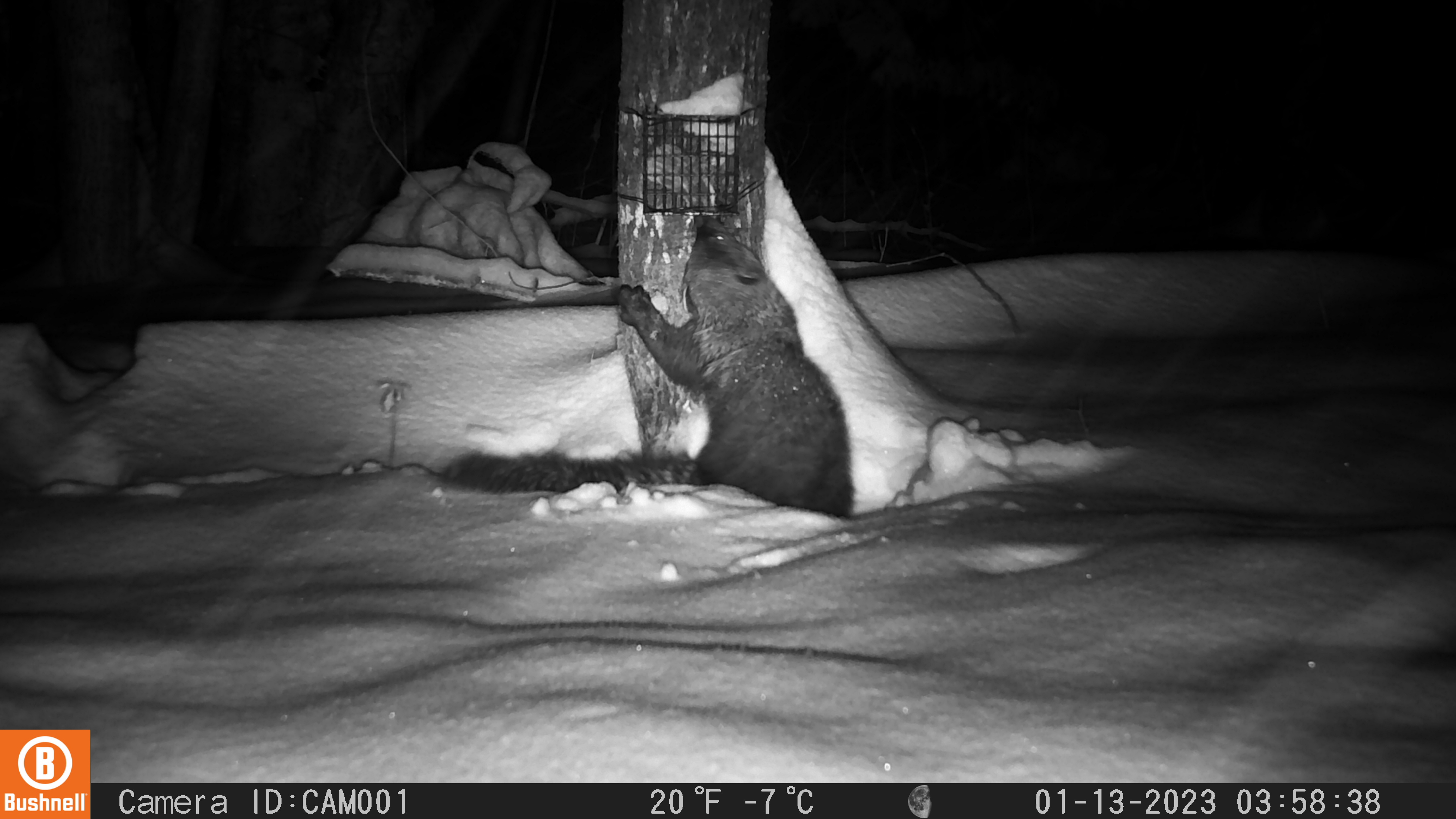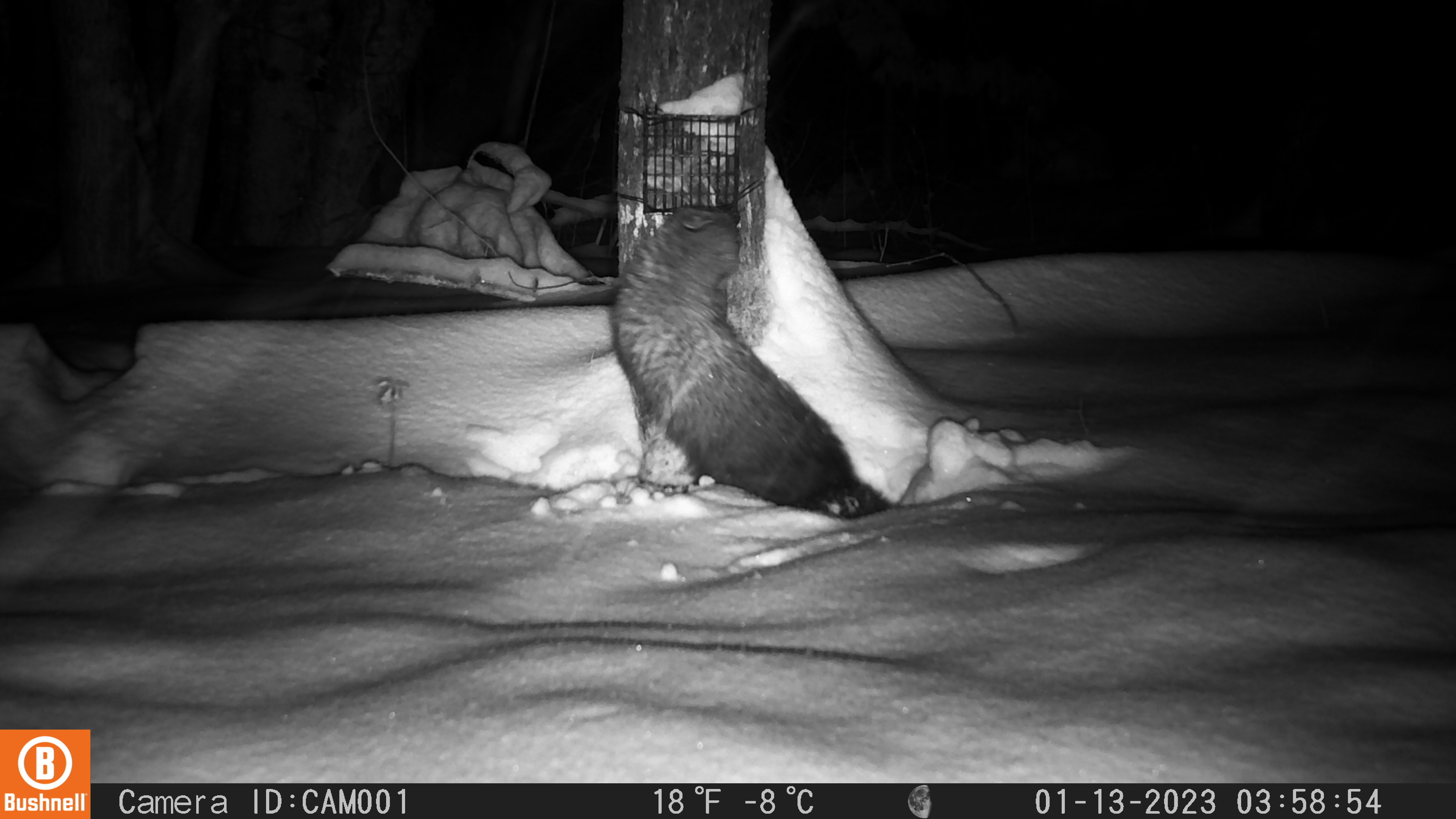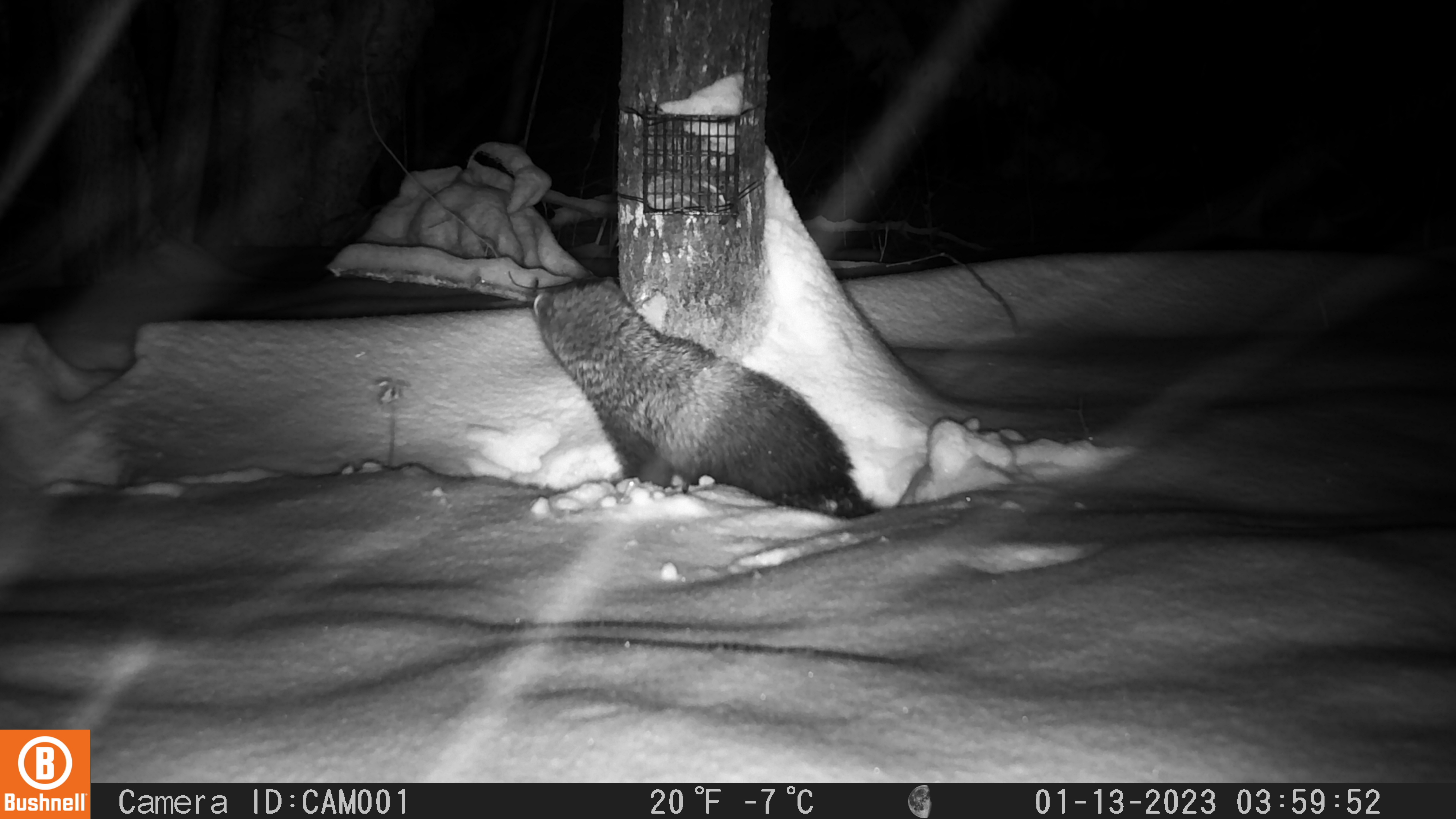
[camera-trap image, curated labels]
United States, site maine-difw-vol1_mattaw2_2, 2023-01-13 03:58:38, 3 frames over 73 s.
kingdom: Animalia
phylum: Chordata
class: Mammalia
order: Carnivora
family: Mustelidae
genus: Pekania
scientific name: Pekania pennanti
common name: fisher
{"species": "fisher (Pekania pennanti)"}